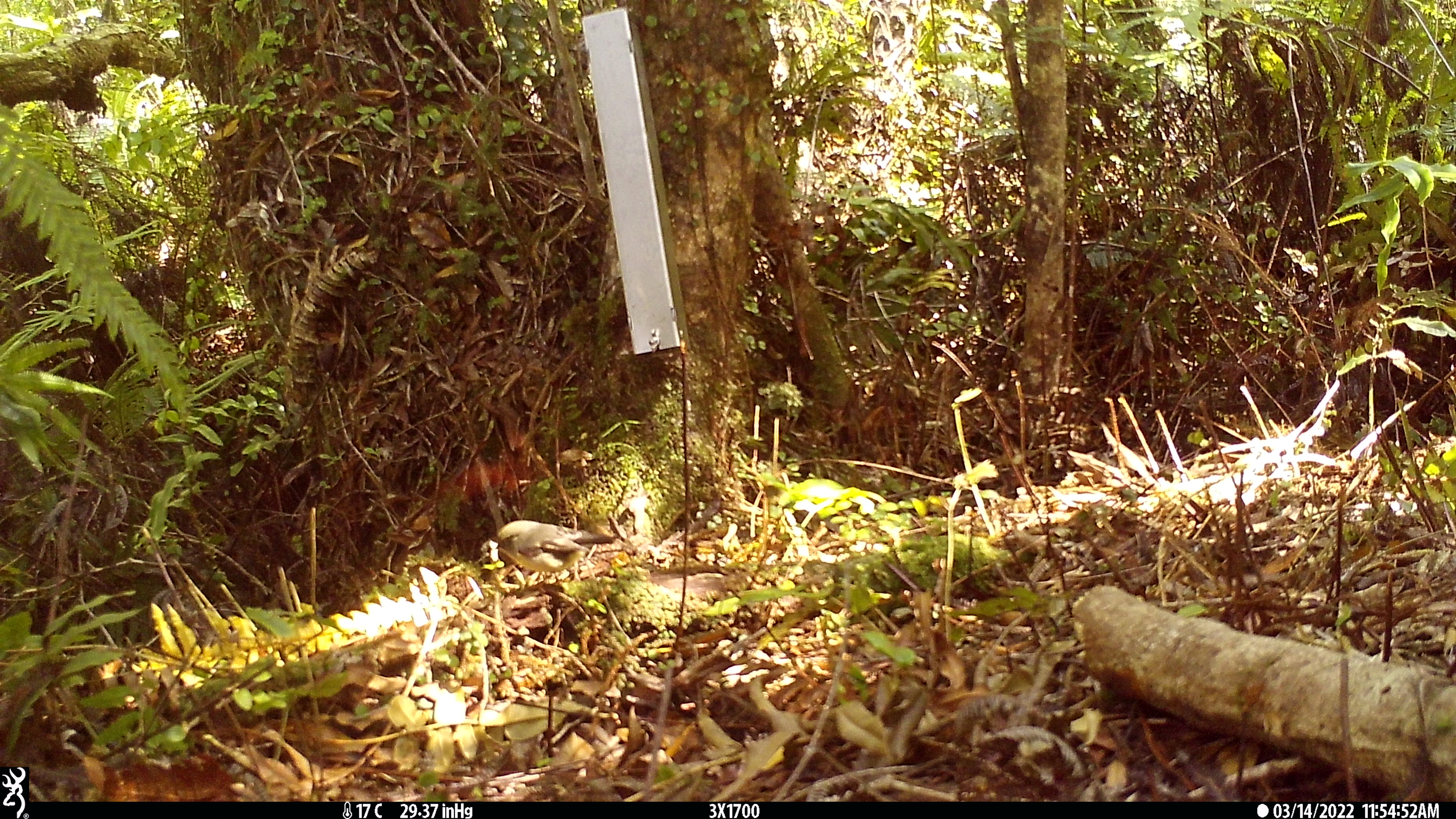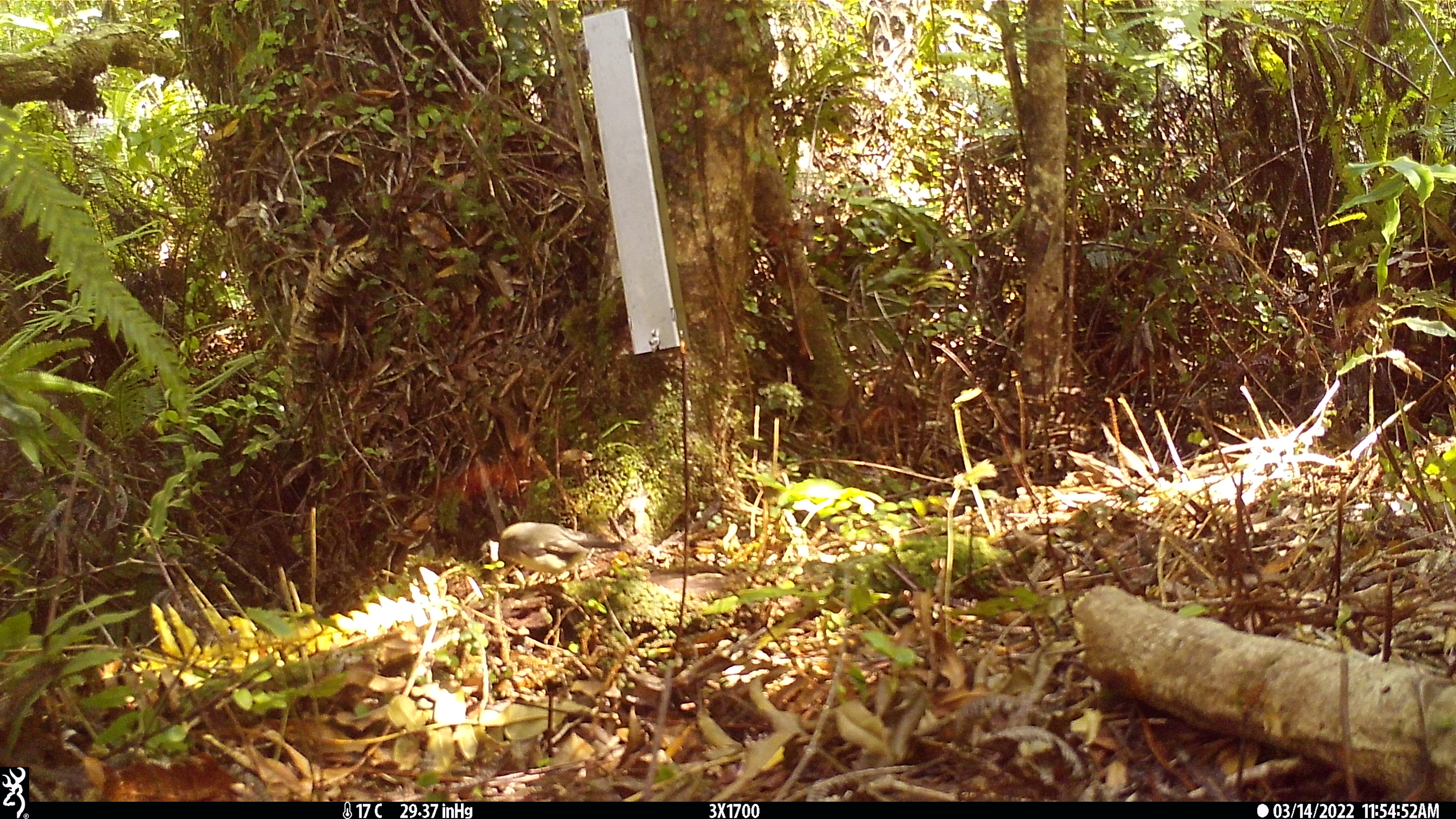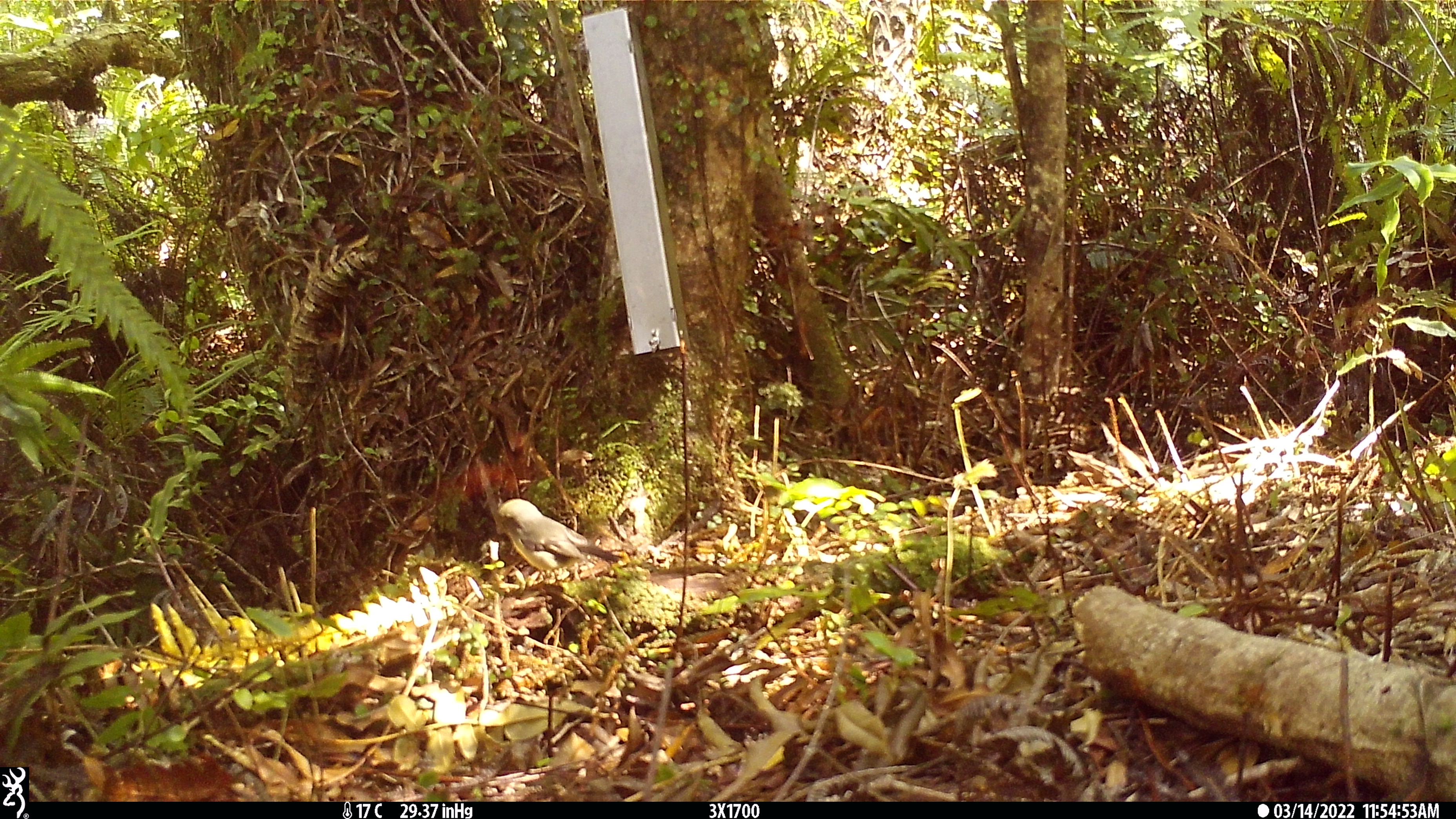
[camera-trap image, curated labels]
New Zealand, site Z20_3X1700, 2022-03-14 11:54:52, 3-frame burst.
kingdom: Animalia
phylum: Chordata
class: Aves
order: Passeriformes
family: Petroicidae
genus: Petroica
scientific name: Petroica macrocephala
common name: tomtit